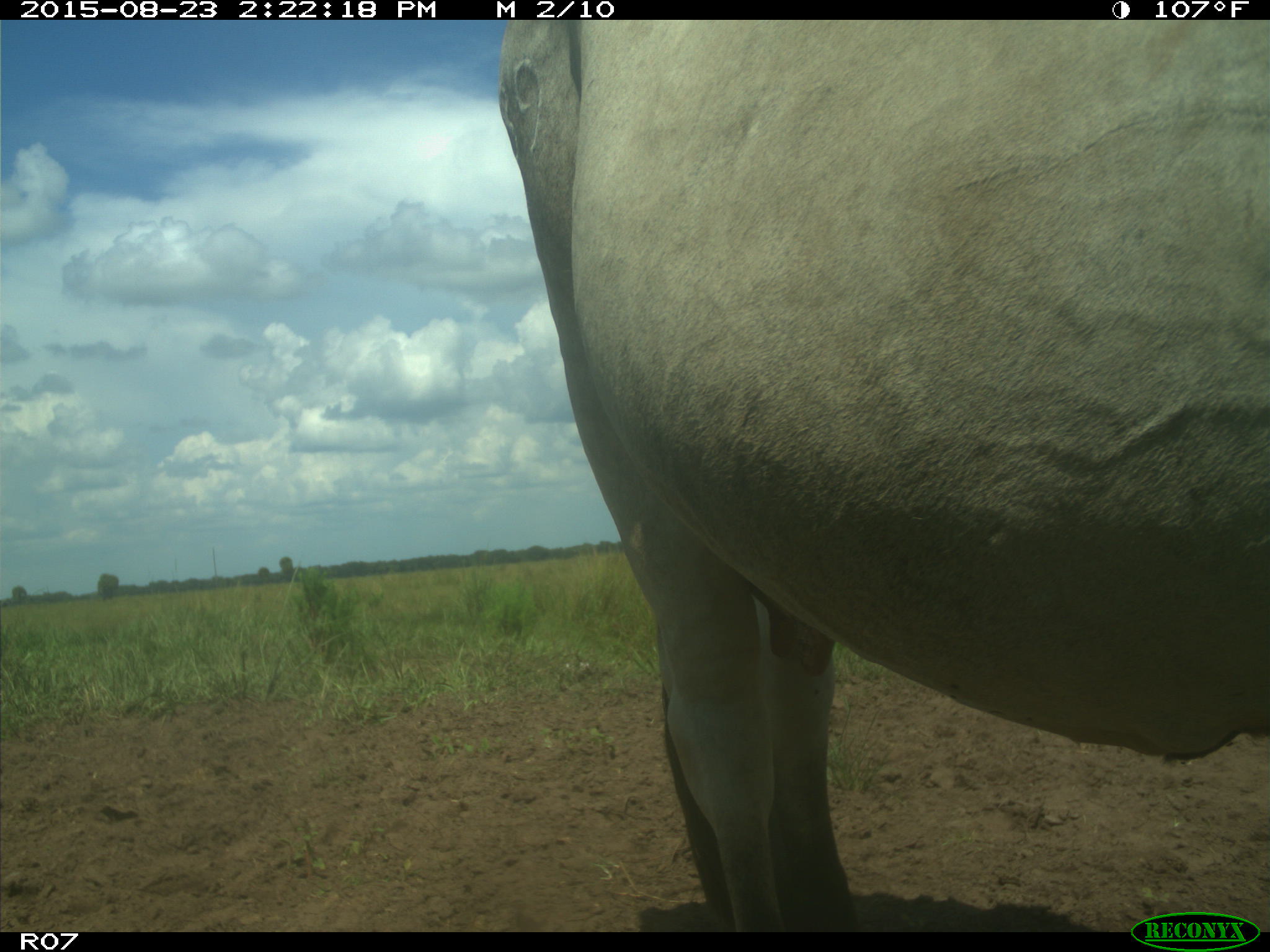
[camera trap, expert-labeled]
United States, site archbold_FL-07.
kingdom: Animalia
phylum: Chordata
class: Mammalia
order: Artiodactyla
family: Bovidae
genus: Bos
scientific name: Bos taurus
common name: domestic cow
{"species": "Bos taurus (domestic cow)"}